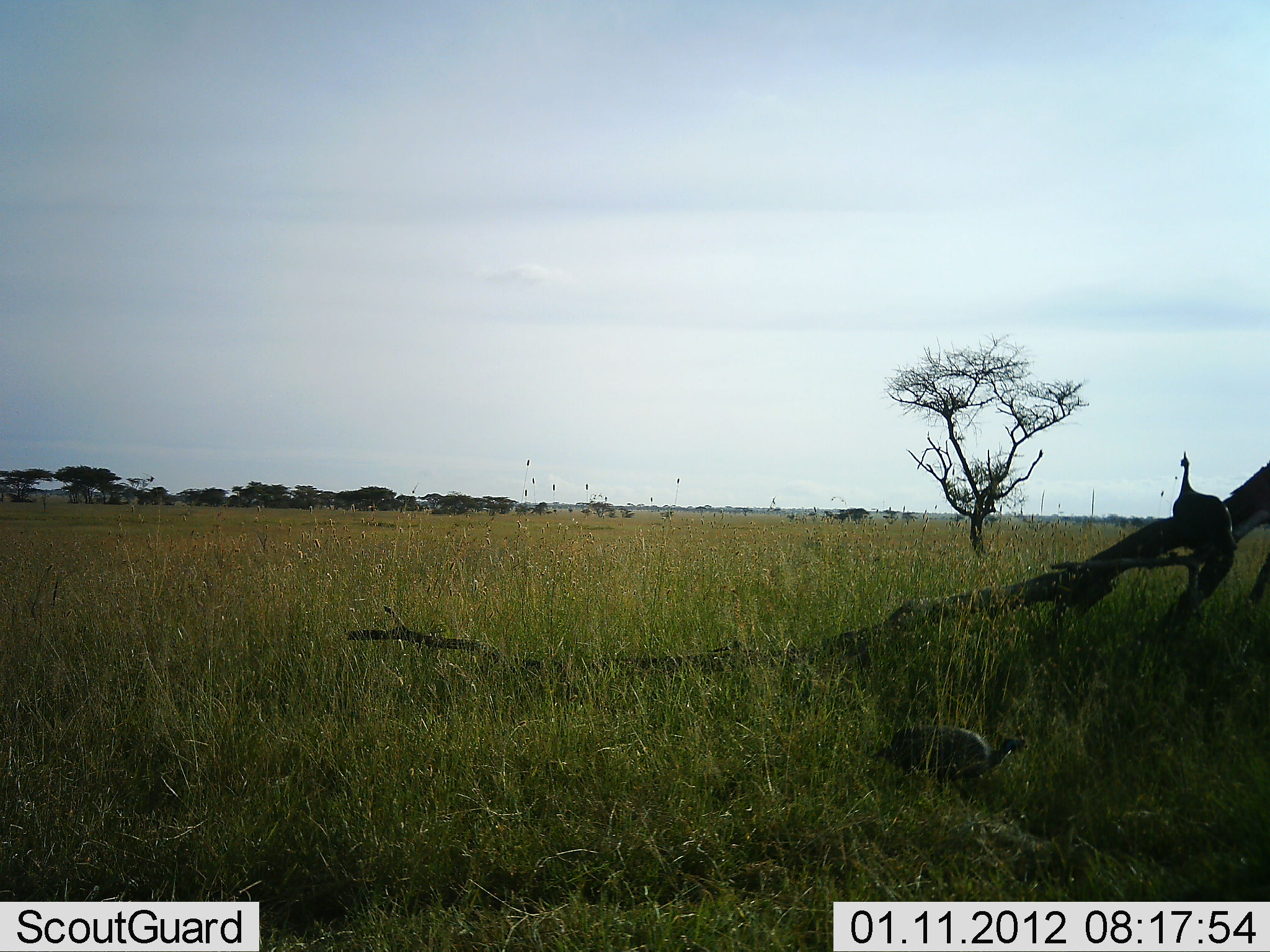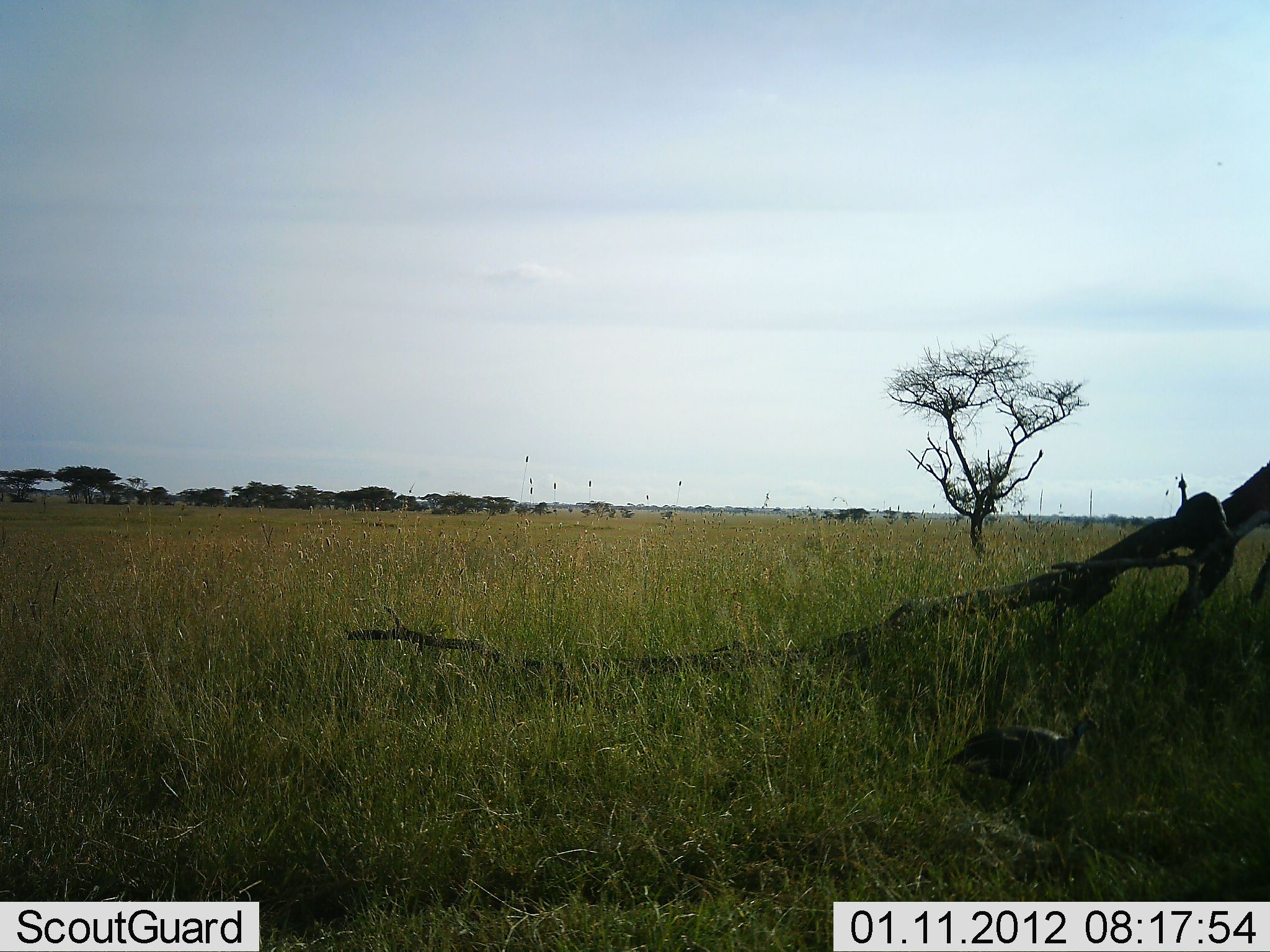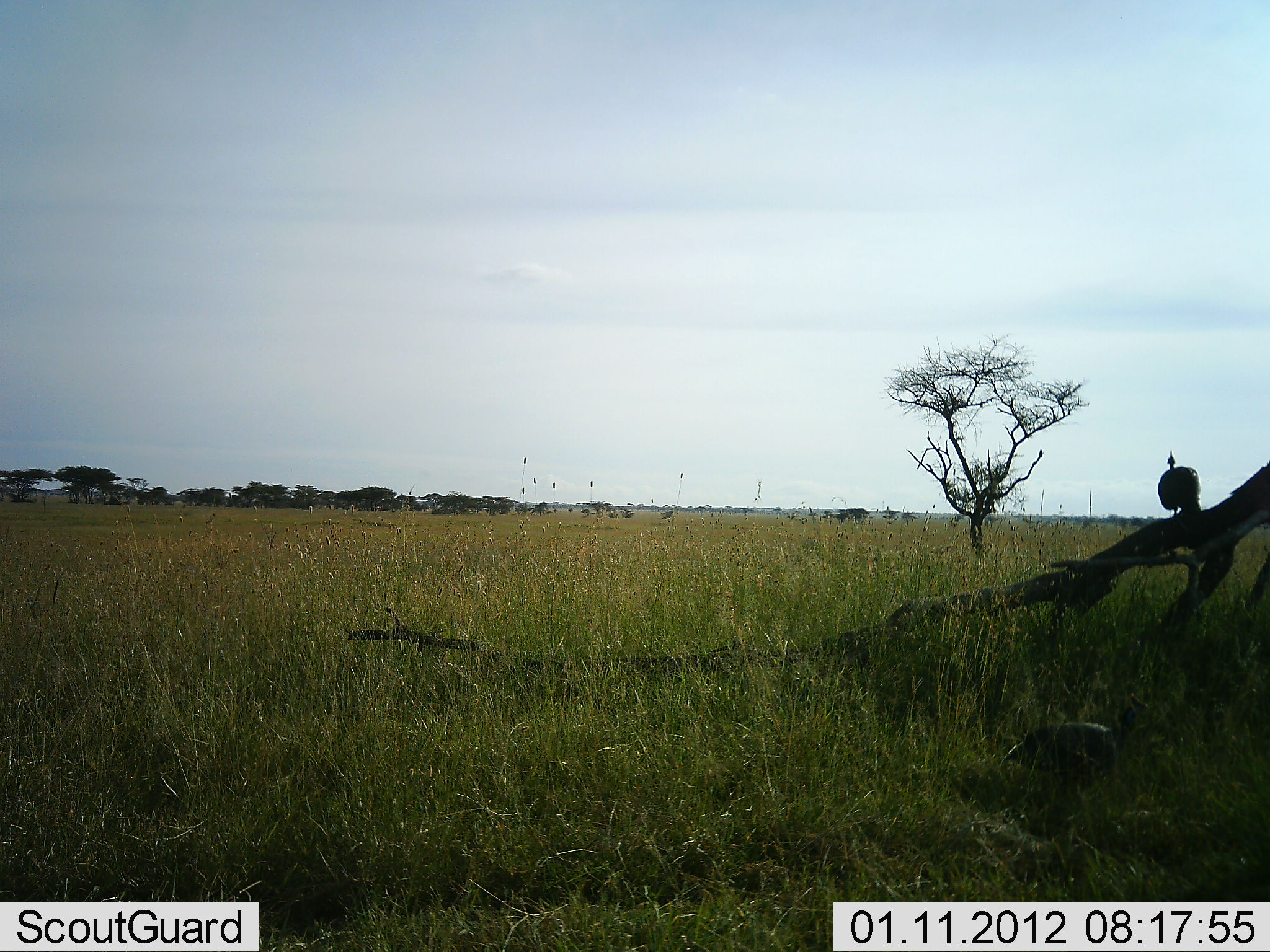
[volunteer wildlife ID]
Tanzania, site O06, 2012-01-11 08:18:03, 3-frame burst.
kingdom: Animalia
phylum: Chordata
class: Aves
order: Galliformes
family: Numididae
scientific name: Numididae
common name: guinea fowl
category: guineafowl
Guineafowl (guinea fowl) (Numididae), count 2. Behavior (volunteer vote fractions): standing 15%, resting 0%, moving 88%, interacting 0%. Young present (vote fraction): 0%. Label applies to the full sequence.